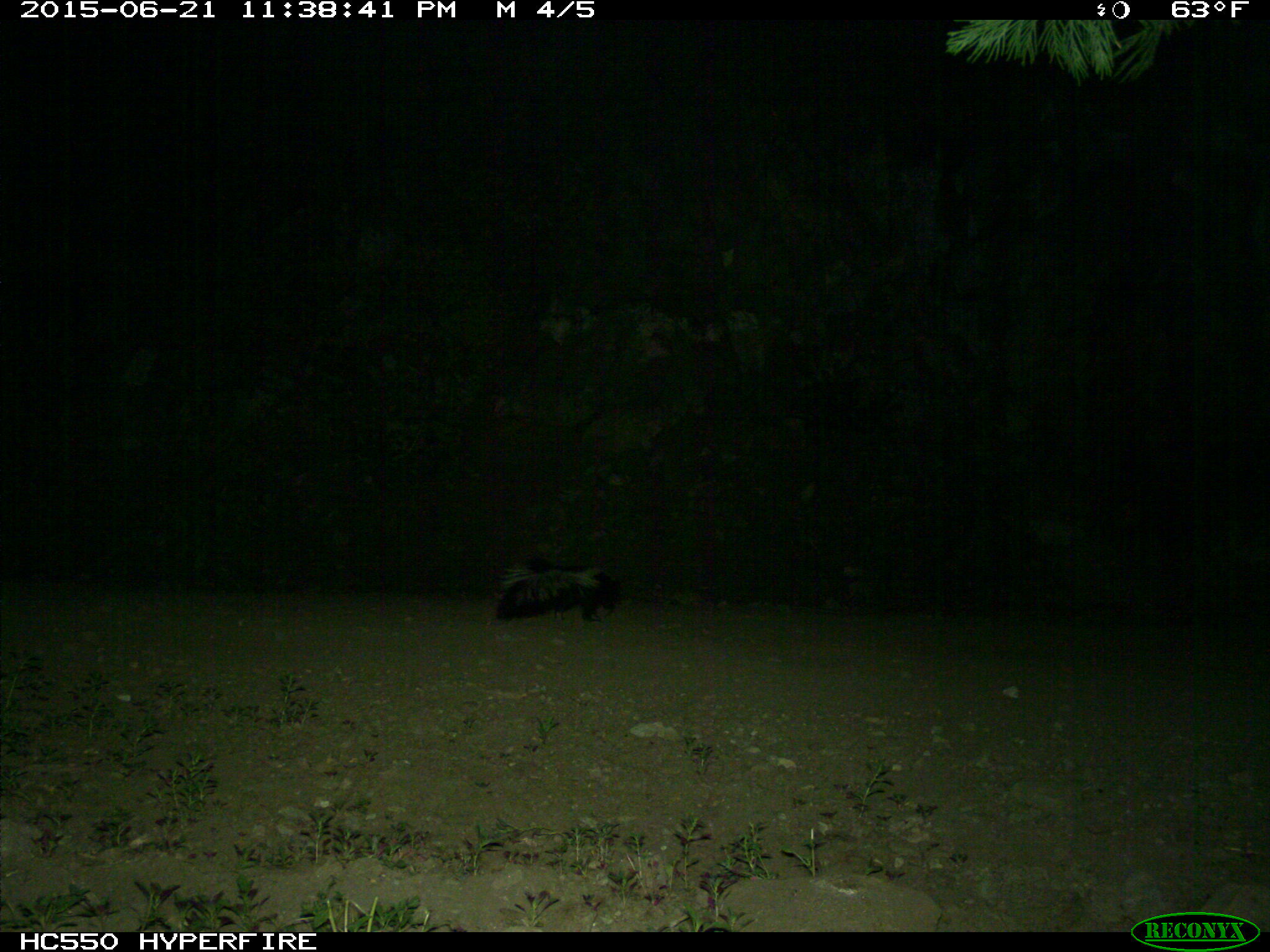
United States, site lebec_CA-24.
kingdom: Animalia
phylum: Chordata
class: Mammalia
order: Carnivora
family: Mephitidae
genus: Mephitis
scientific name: Mephitis mephitis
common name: striped skunk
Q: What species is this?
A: Mephitis mephitis (striped skunk).